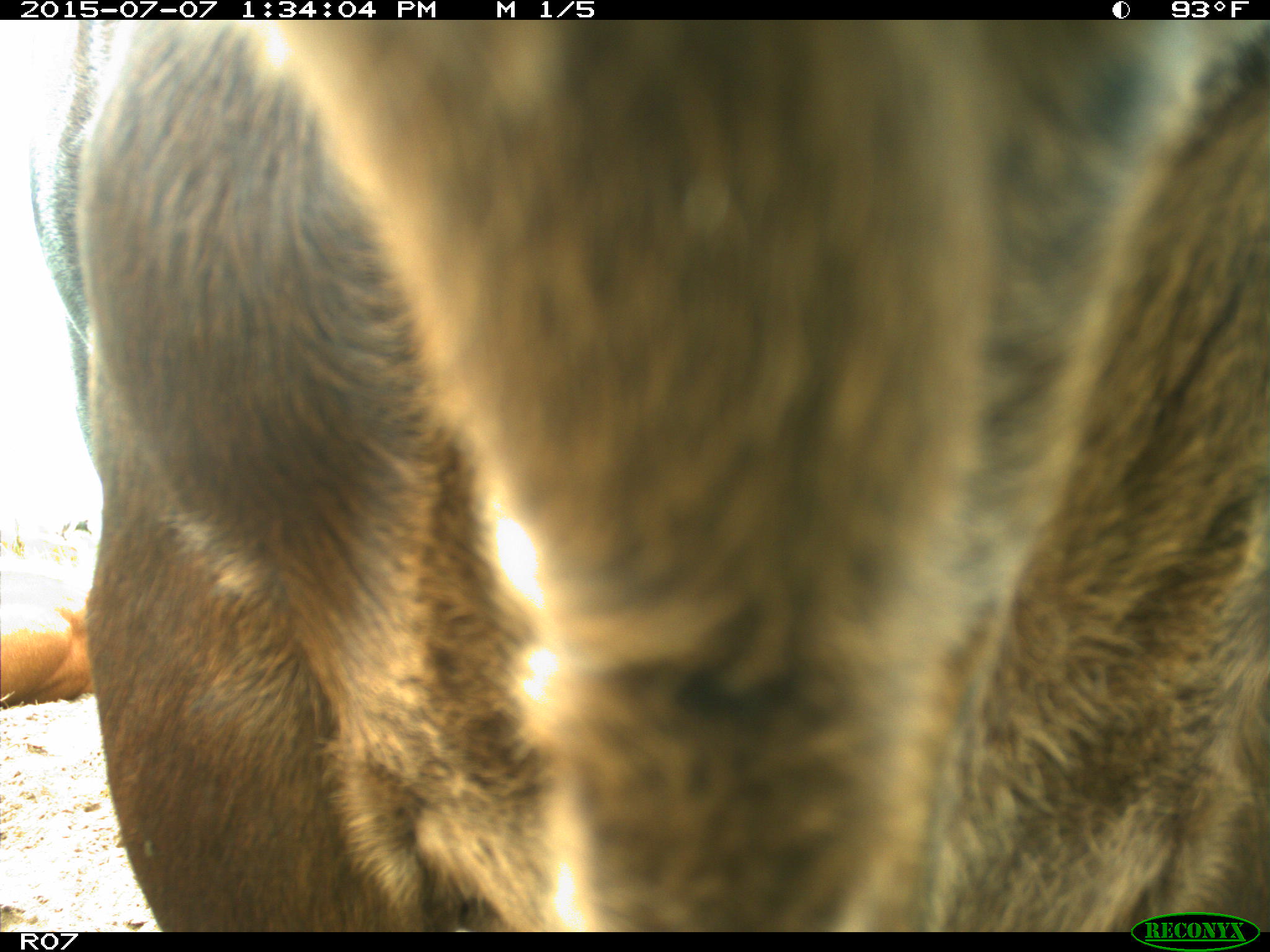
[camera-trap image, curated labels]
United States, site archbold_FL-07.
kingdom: Animalia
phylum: Chordata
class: Mammalia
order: Artiodactyla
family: Bovidae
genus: Bos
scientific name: Bos taurus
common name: domestic cow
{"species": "Bos taurus (domestic cow)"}